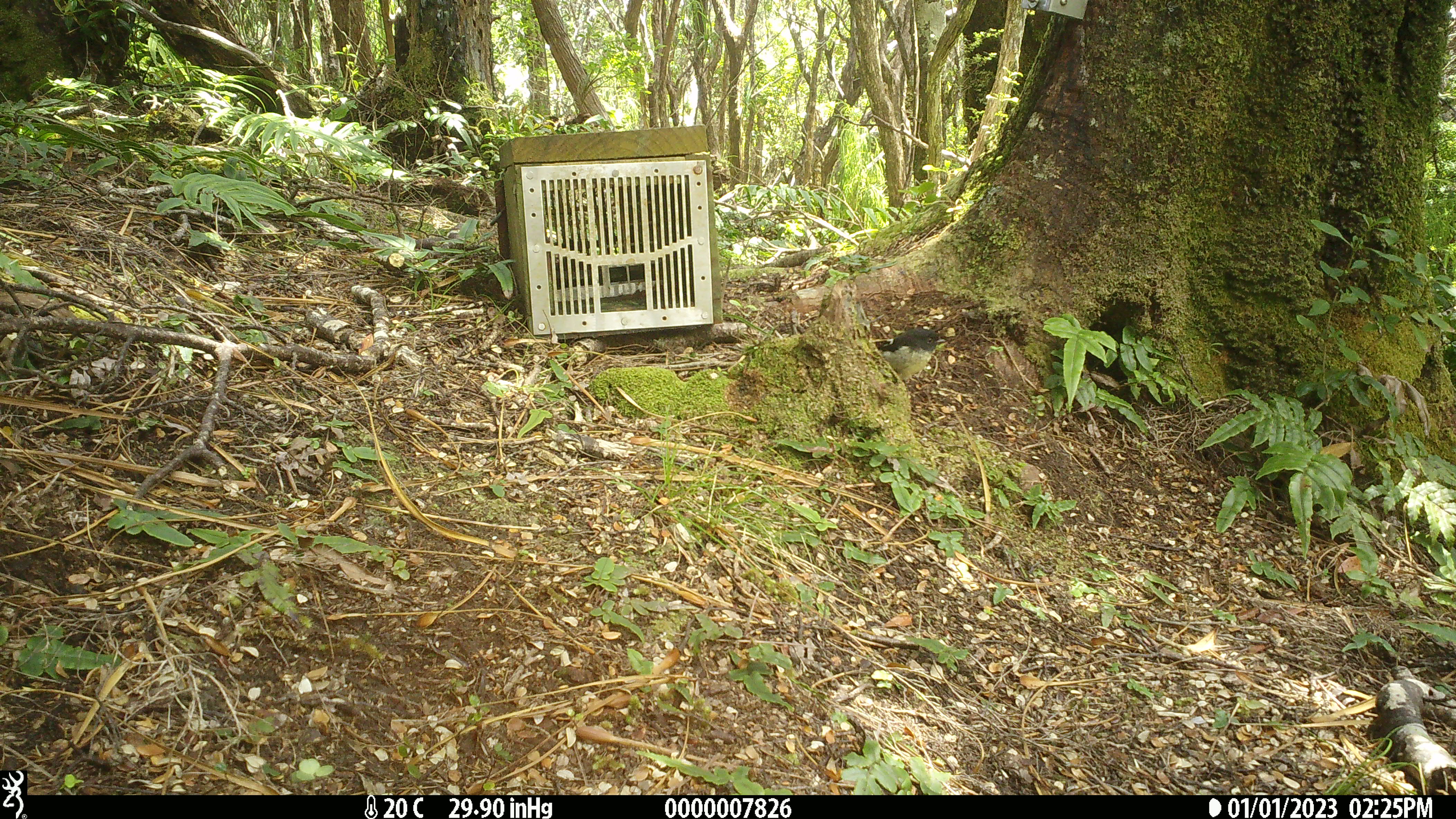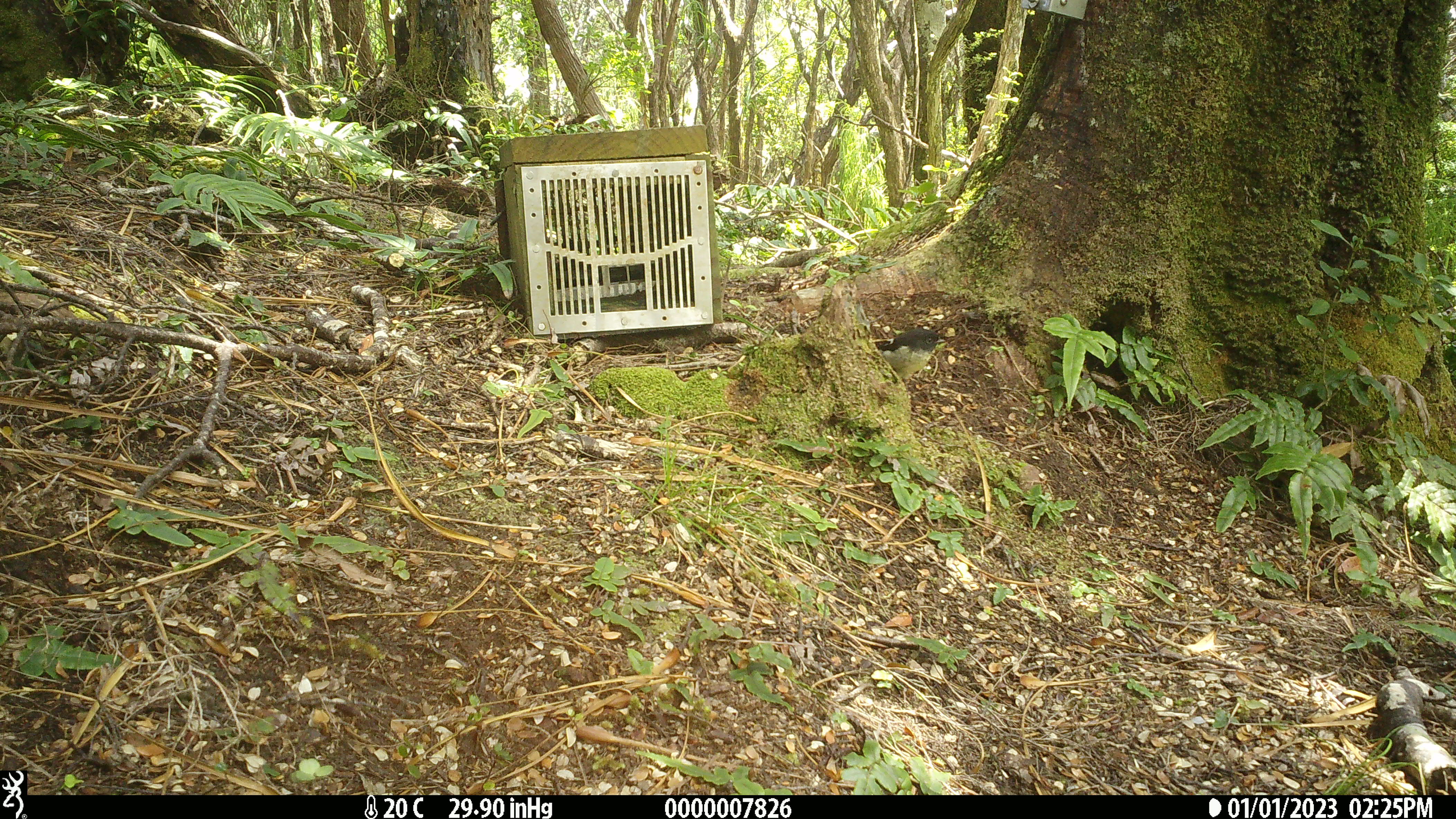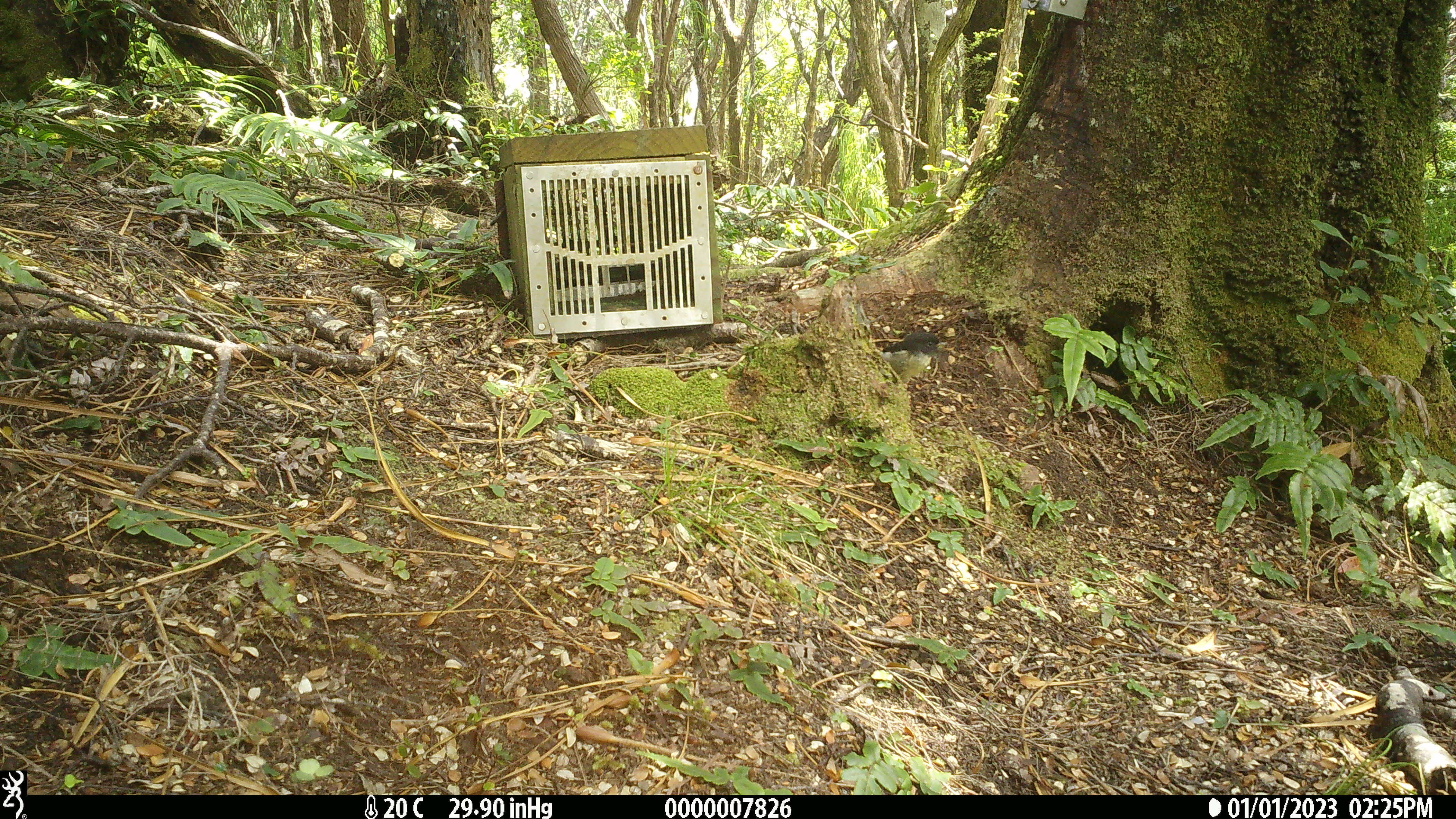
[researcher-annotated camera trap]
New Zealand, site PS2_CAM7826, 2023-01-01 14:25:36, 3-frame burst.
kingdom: Animalia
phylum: Chordata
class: Aves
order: Passeriformes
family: Petroicidae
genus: Petroica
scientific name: Petroica macrocephala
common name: tomtit